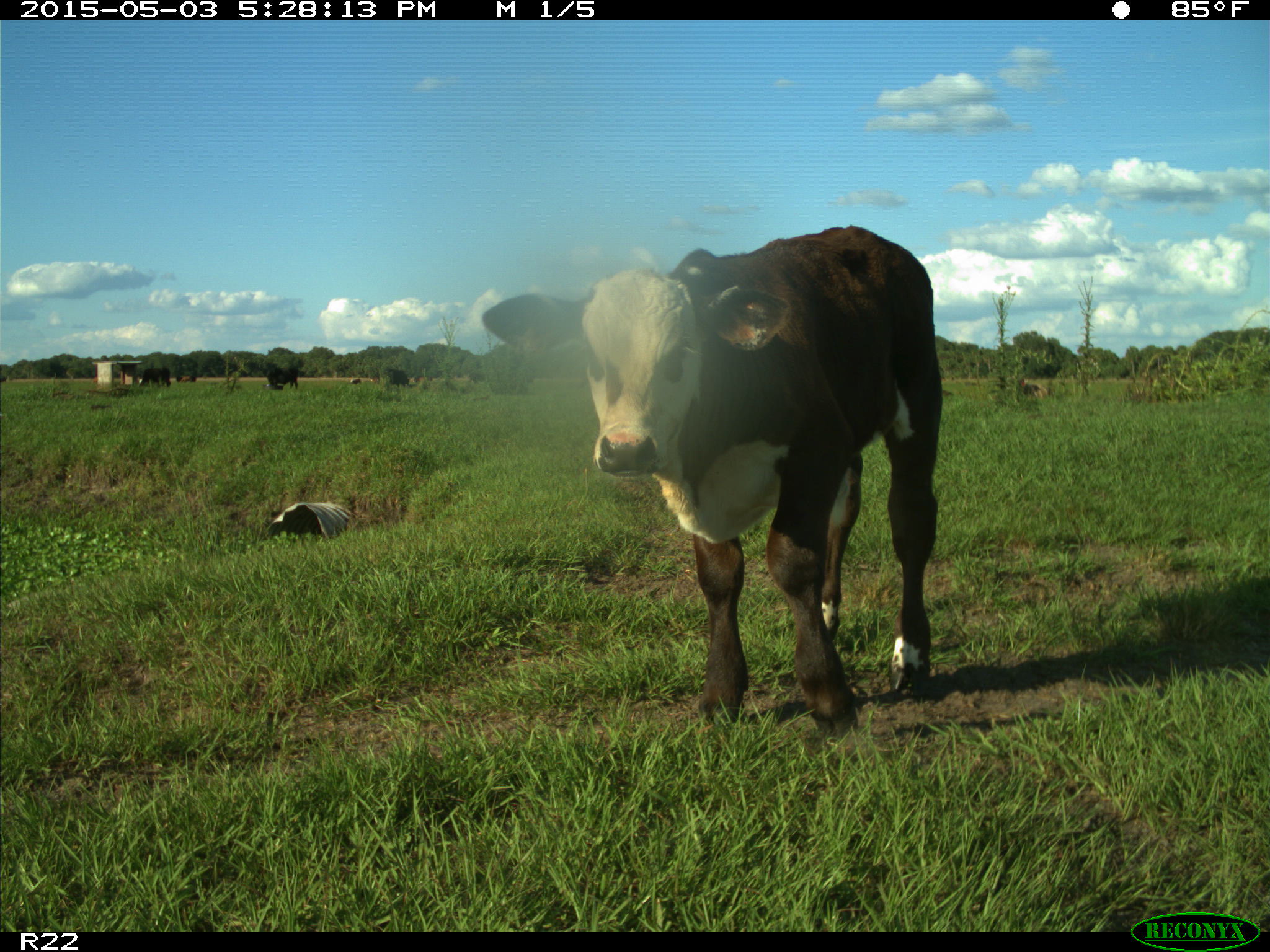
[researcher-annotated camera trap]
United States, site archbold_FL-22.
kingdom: Animalia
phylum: Chordata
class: Mammalia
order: Artiodactyla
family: Bovidae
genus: Bos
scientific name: Bos taurus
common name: domestic cow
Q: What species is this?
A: Bos taurus (domestic cow).